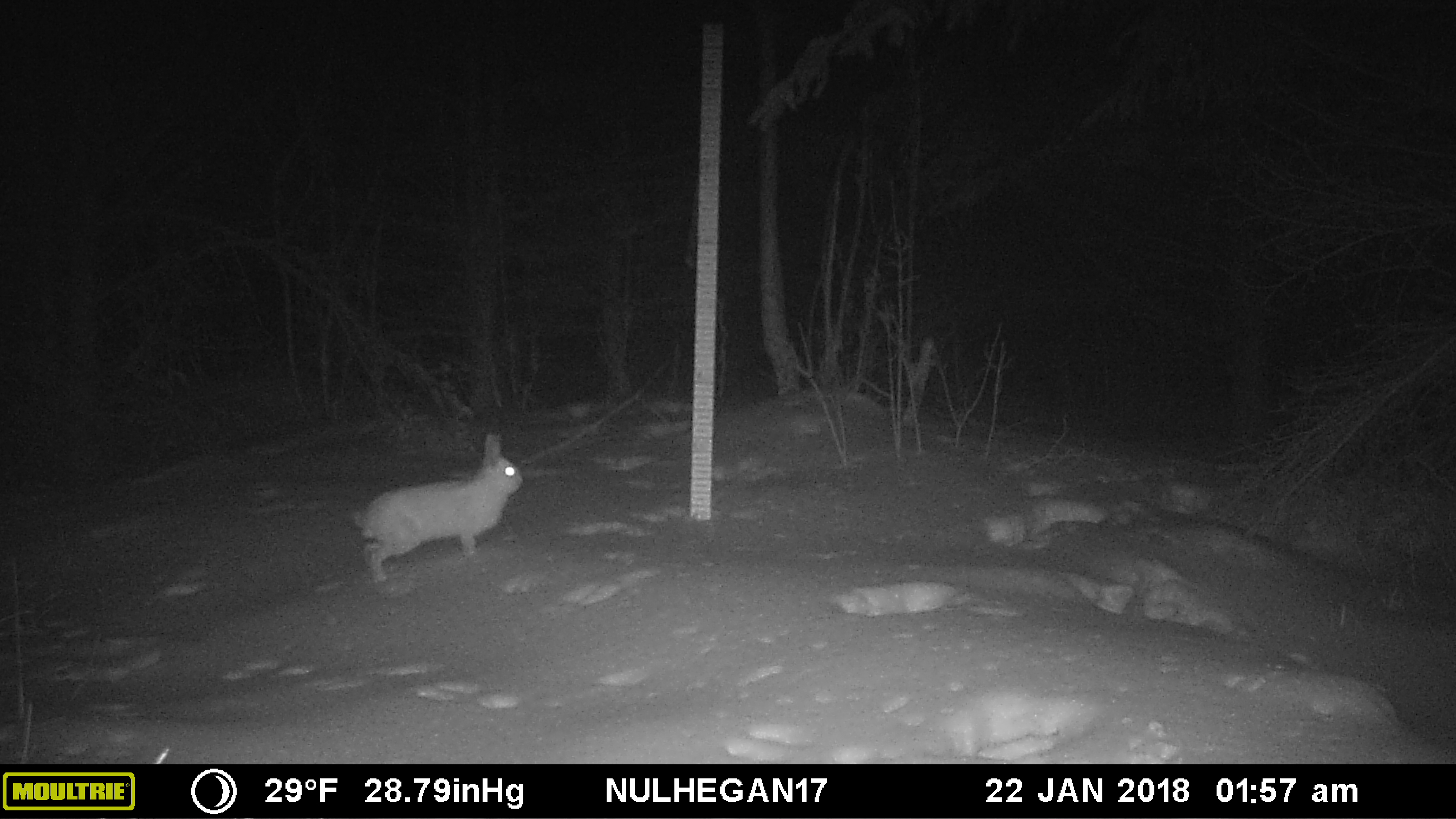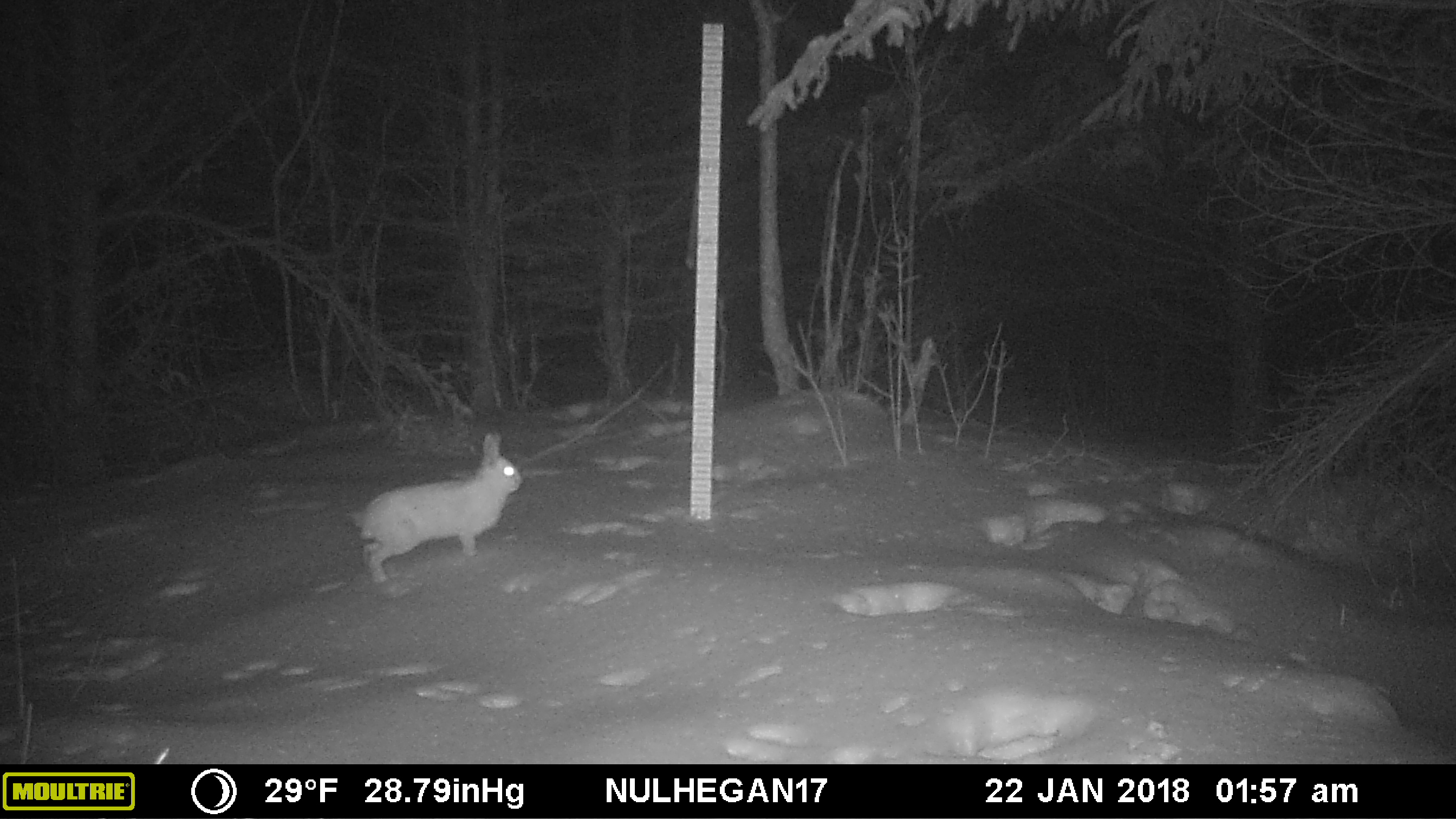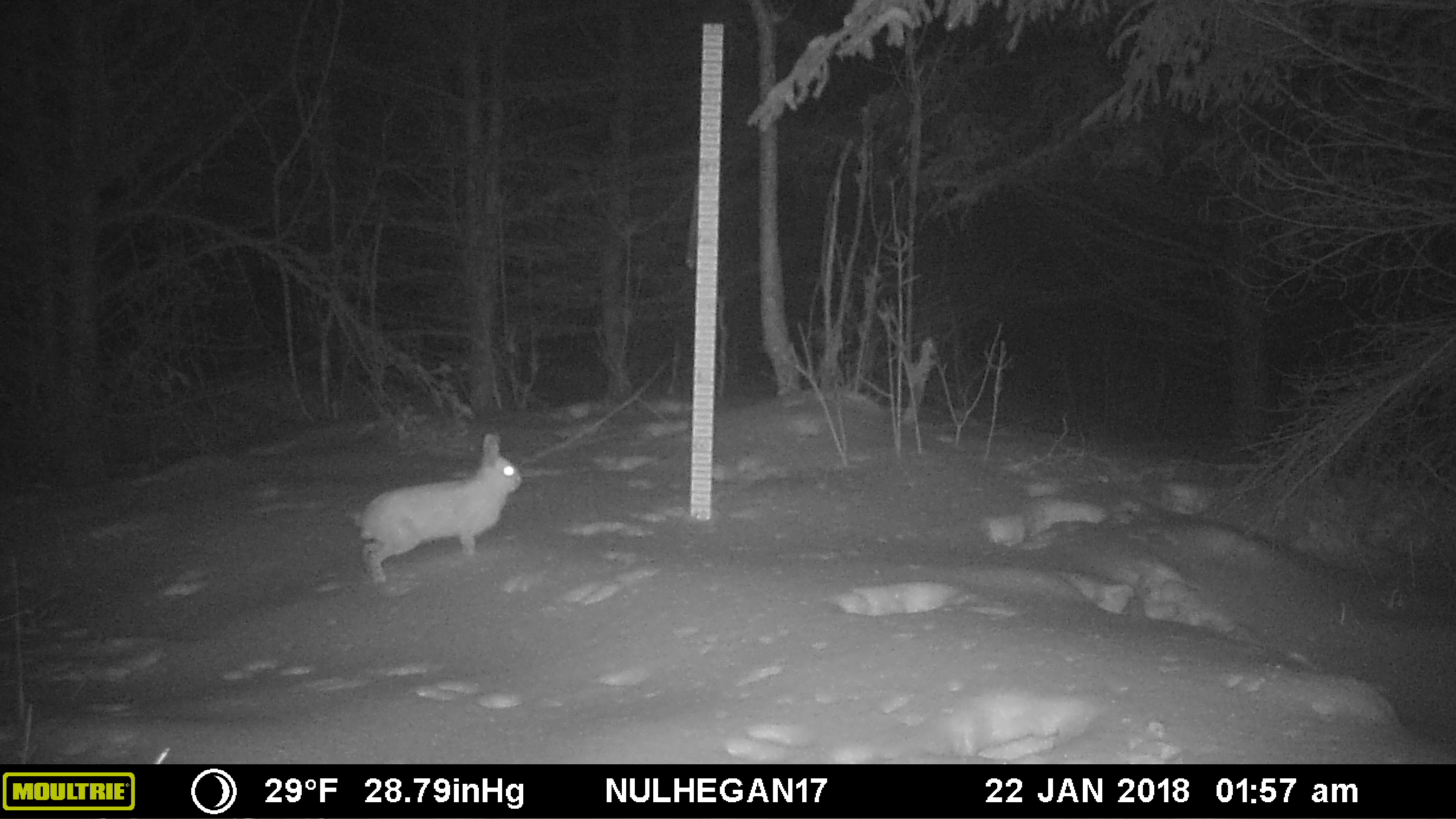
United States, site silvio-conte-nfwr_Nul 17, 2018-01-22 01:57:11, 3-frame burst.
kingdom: Animalia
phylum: Chordata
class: Mammalia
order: Lagomorpha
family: Leporidae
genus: Lepus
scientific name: Lepus americanus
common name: snowshoe hare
Snowshoe hare (Lepus americanus).